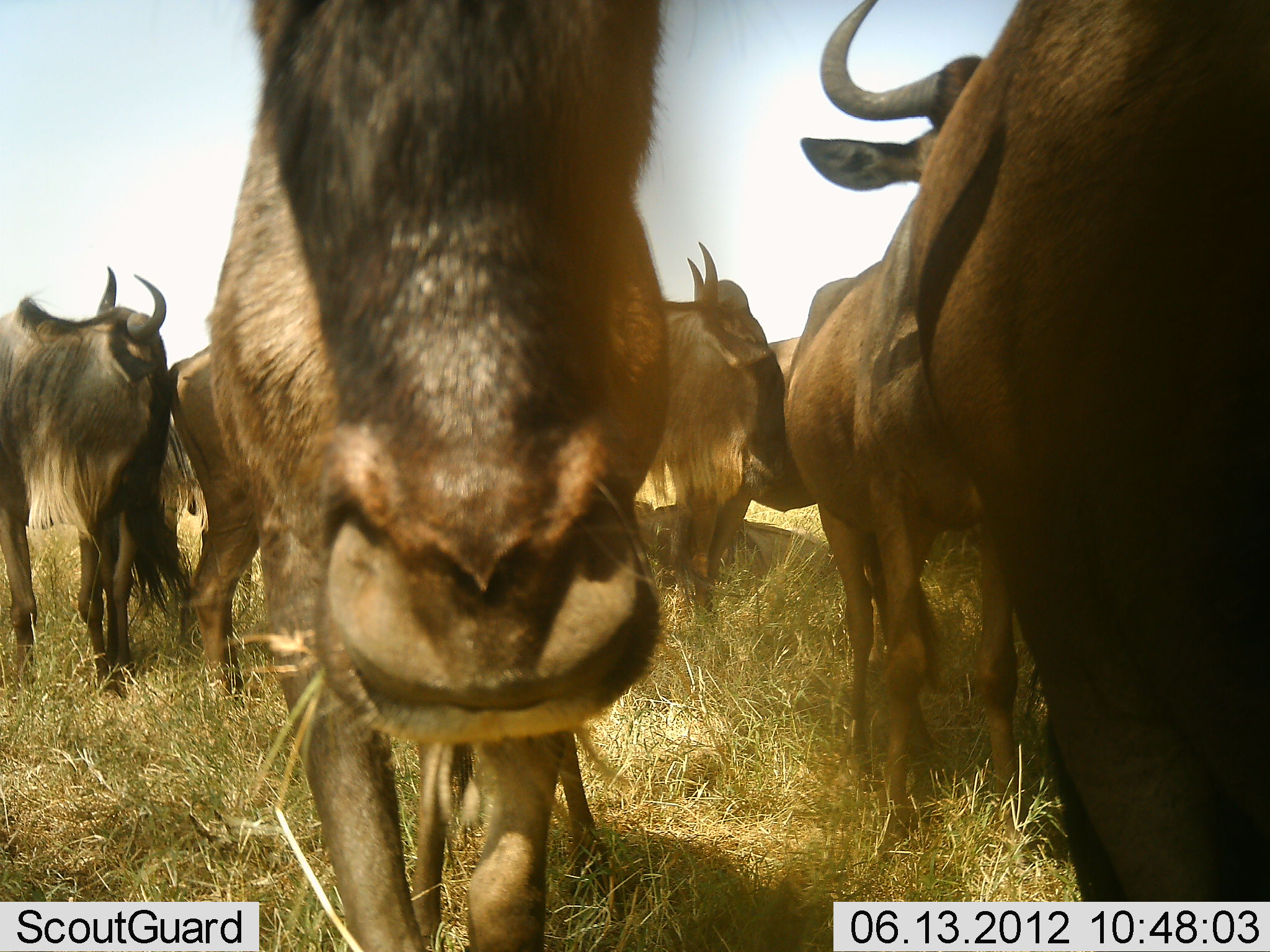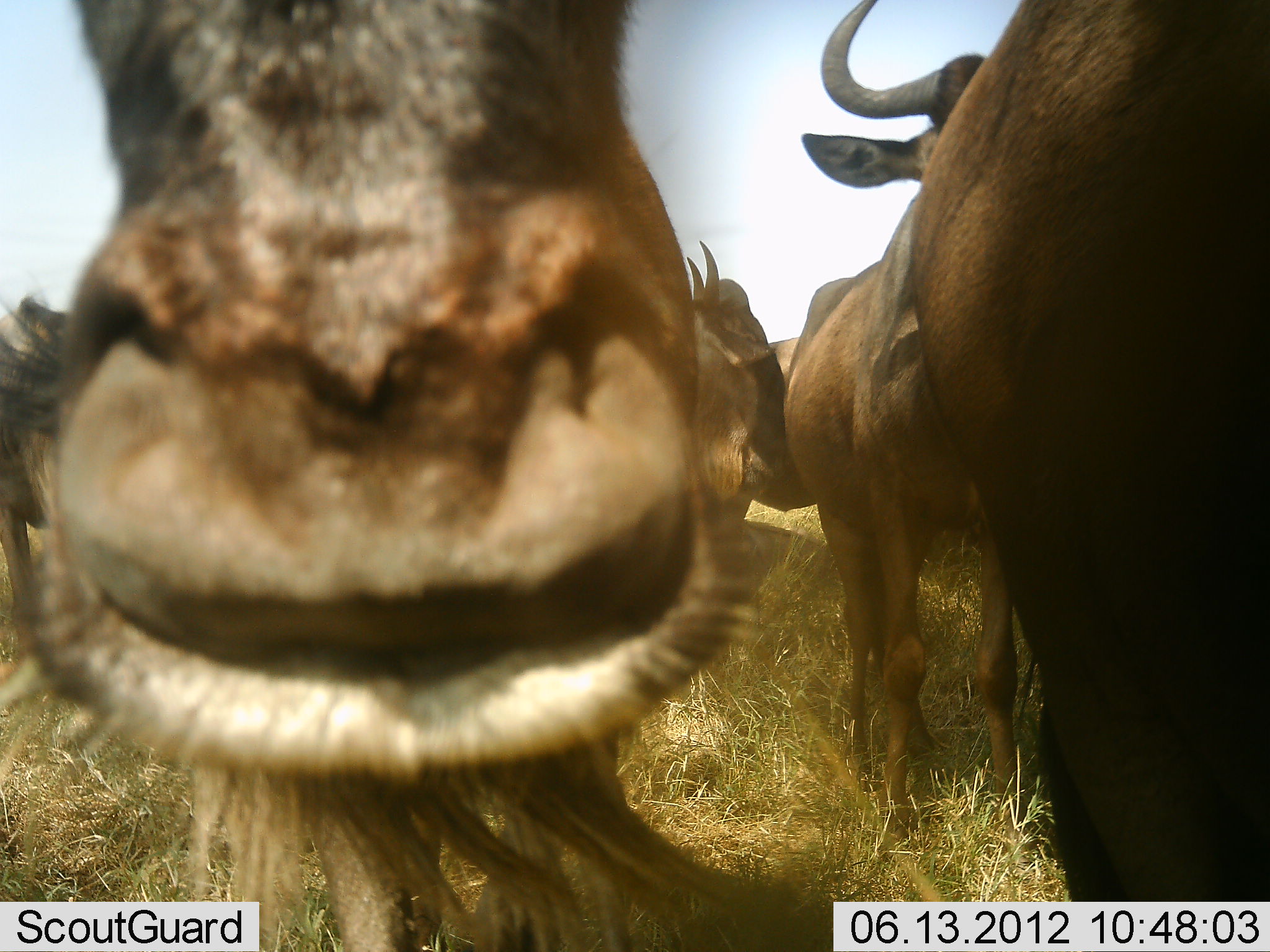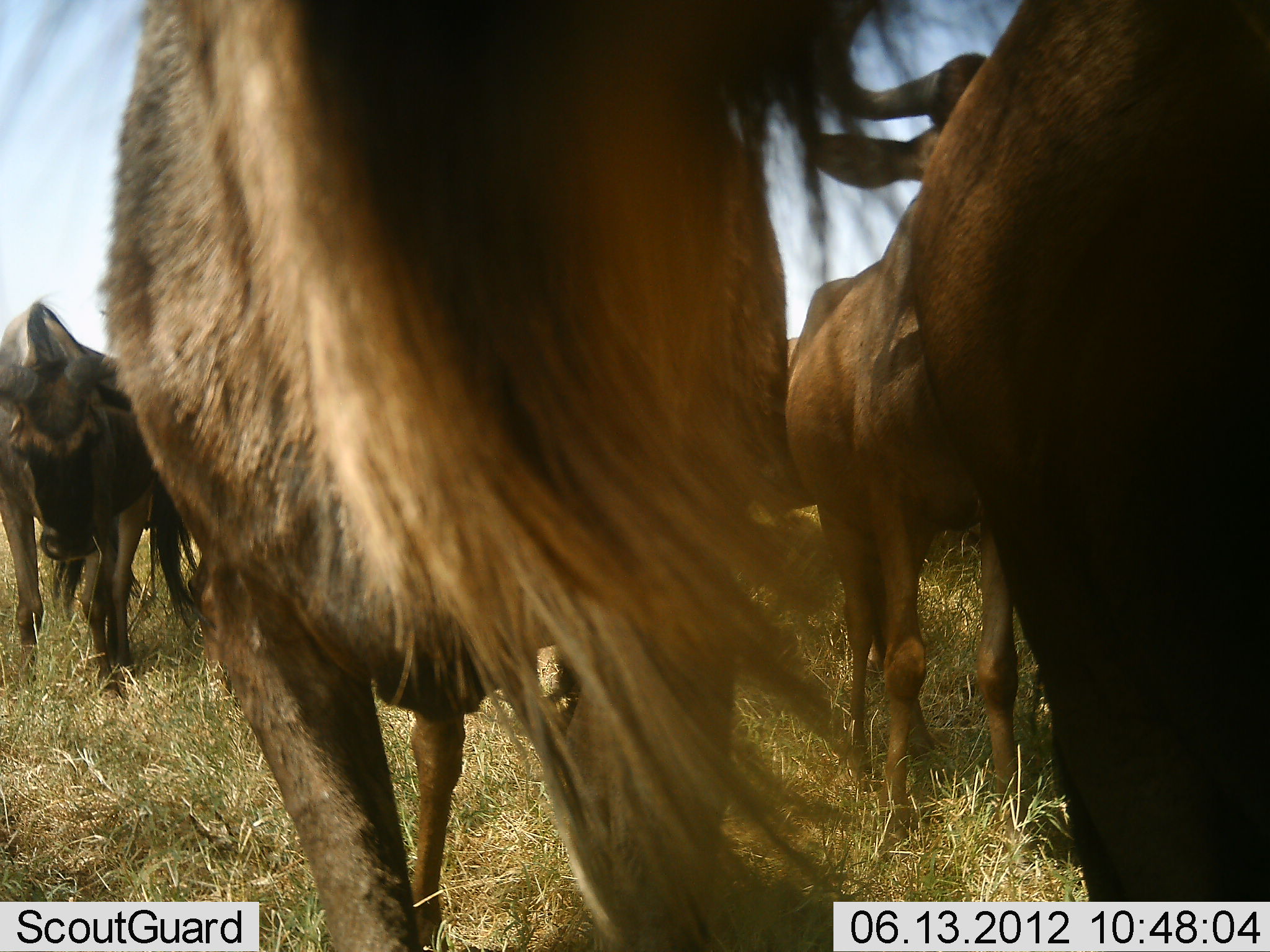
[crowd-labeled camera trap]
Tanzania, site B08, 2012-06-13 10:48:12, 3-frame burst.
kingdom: Animalia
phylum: Chordata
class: Mammalia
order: Artiodactyla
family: Bovidae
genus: Connochaetes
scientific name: Connochaetes taurinus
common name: blue wildebeest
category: wildebeest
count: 6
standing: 100%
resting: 20%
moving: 30%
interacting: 20%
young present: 0%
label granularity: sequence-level